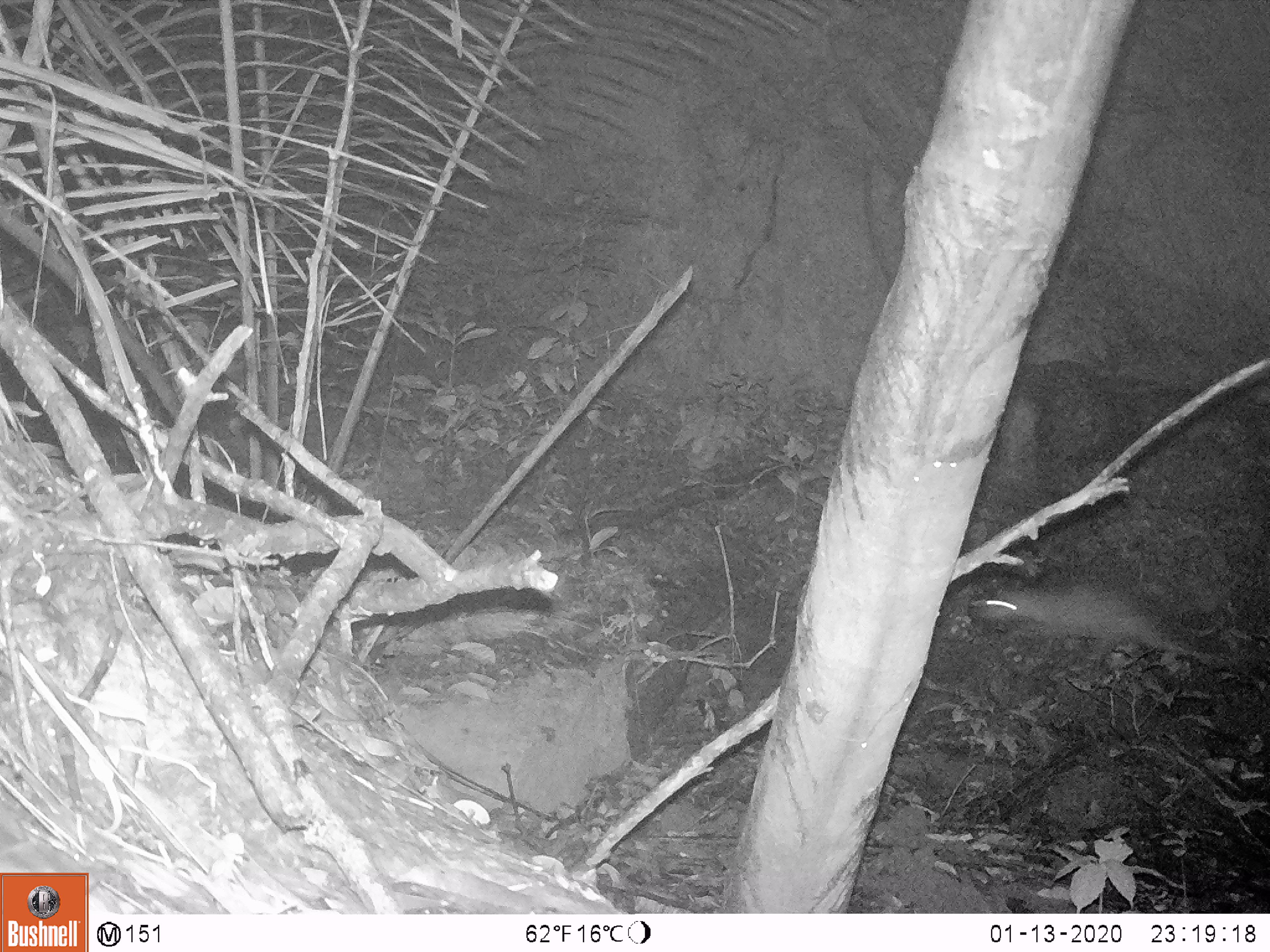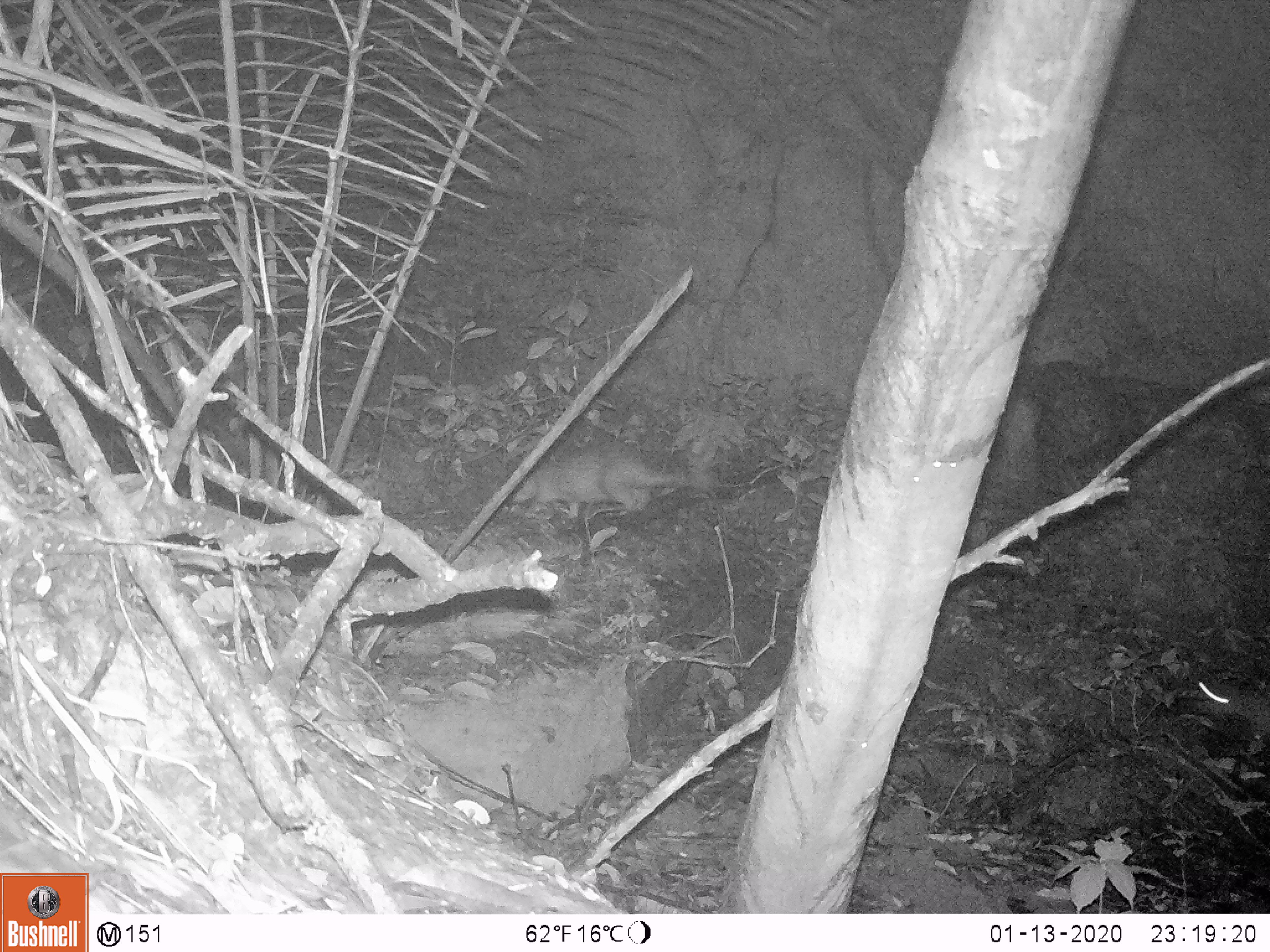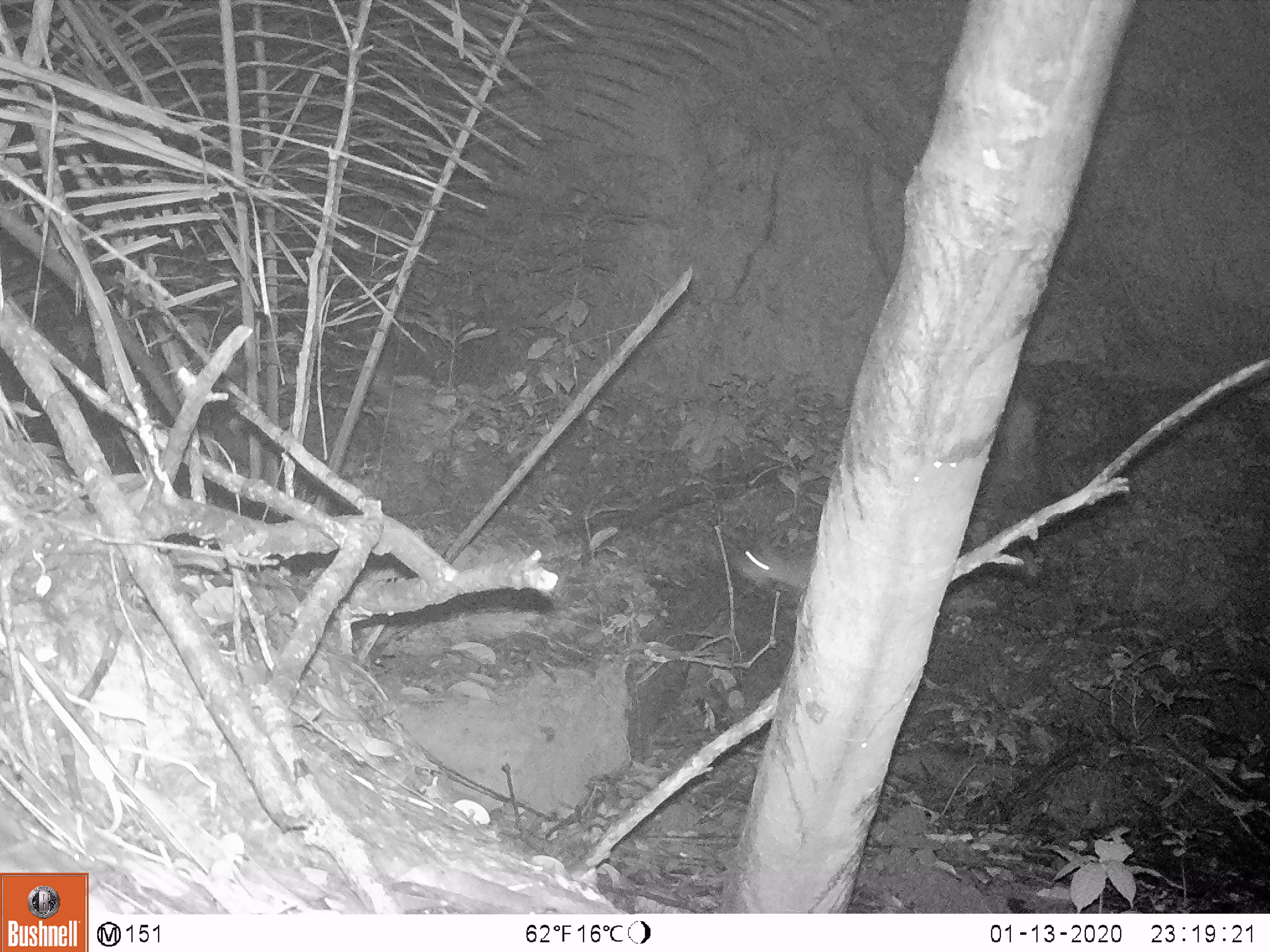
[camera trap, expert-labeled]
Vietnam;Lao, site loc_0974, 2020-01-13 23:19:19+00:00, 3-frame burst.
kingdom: Animalia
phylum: Chordata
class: Mammalia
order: Rodentia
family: Hystricidae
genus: Atherurus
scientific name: Atherurus macrourus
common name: asiatic brush-tailed porcupine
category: asiatic brush tailed porcupine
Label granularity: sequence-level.